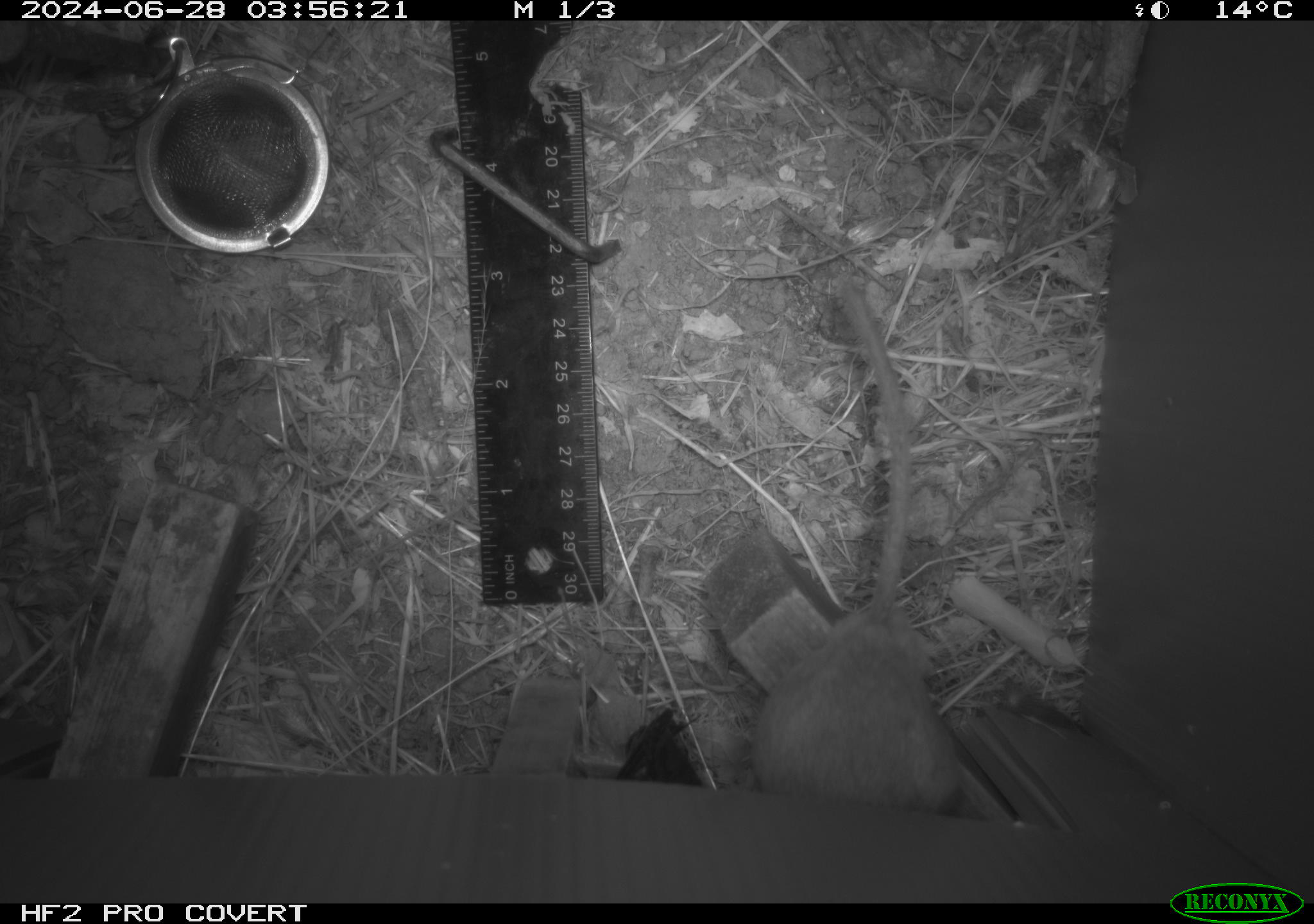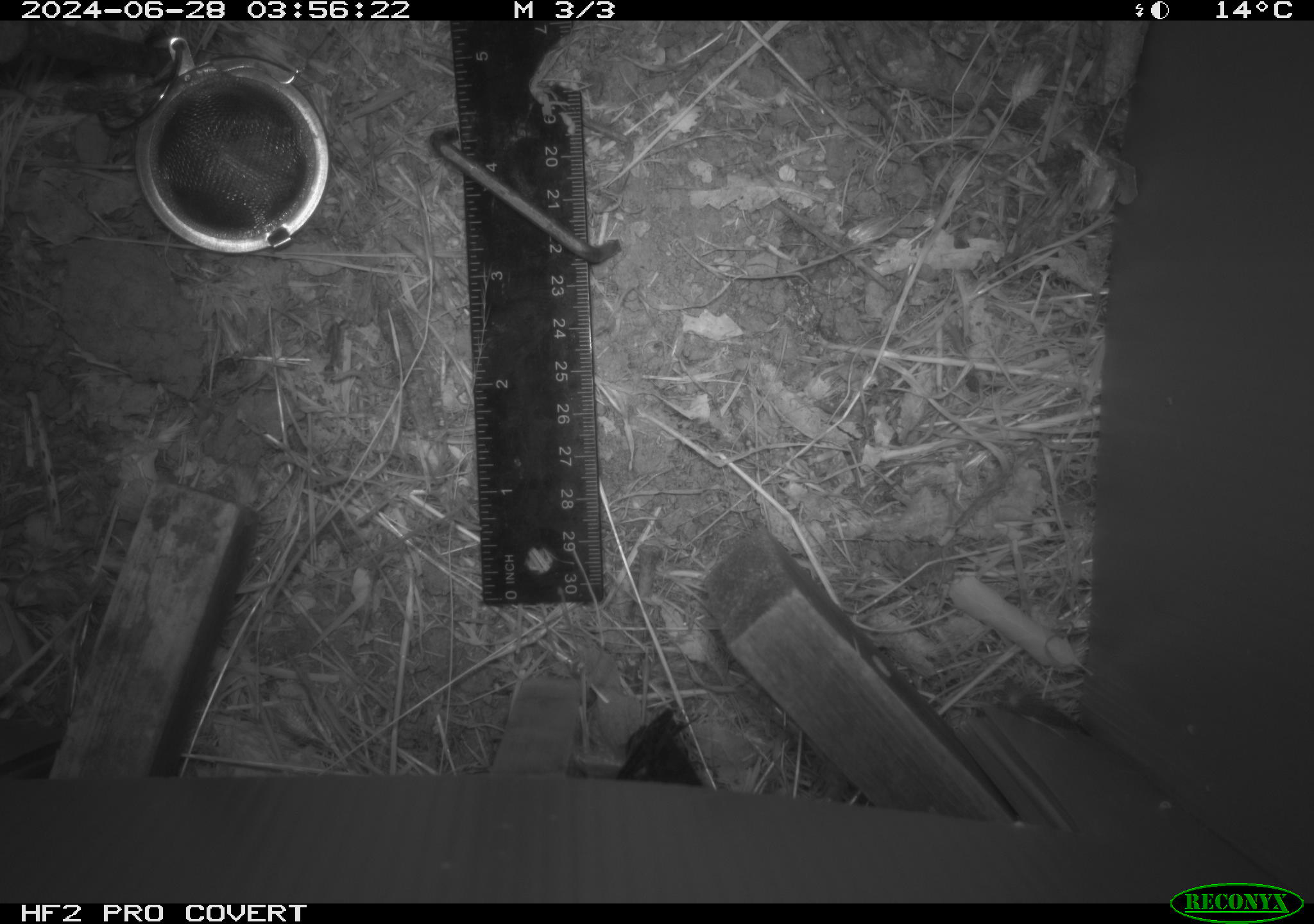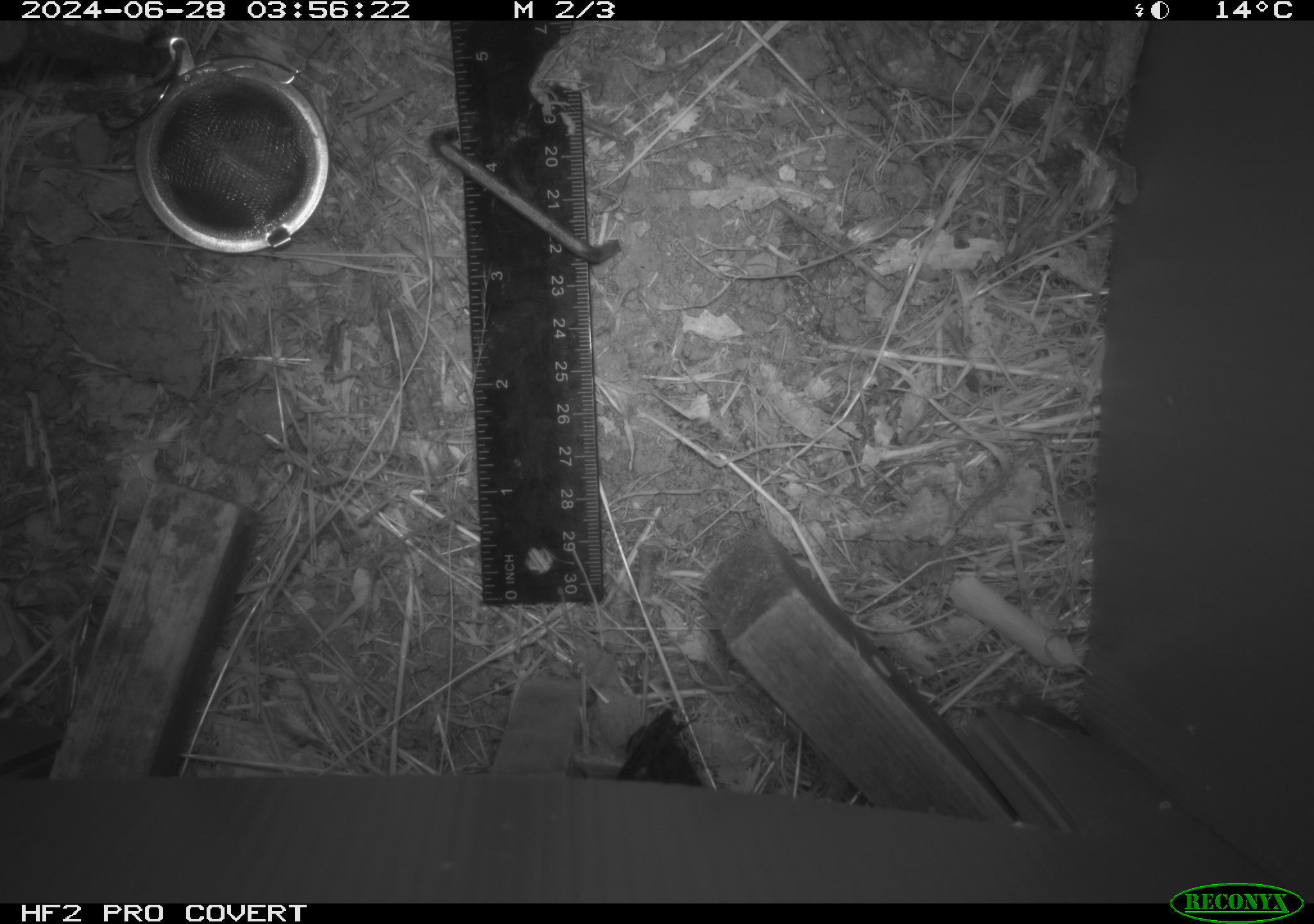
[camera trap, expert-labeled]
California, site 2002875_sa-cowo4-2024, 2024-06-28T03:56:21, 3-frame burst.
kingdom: Animalia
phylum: Chordata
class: Mammalia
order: Rodentia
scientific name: Rodentia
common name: rodent